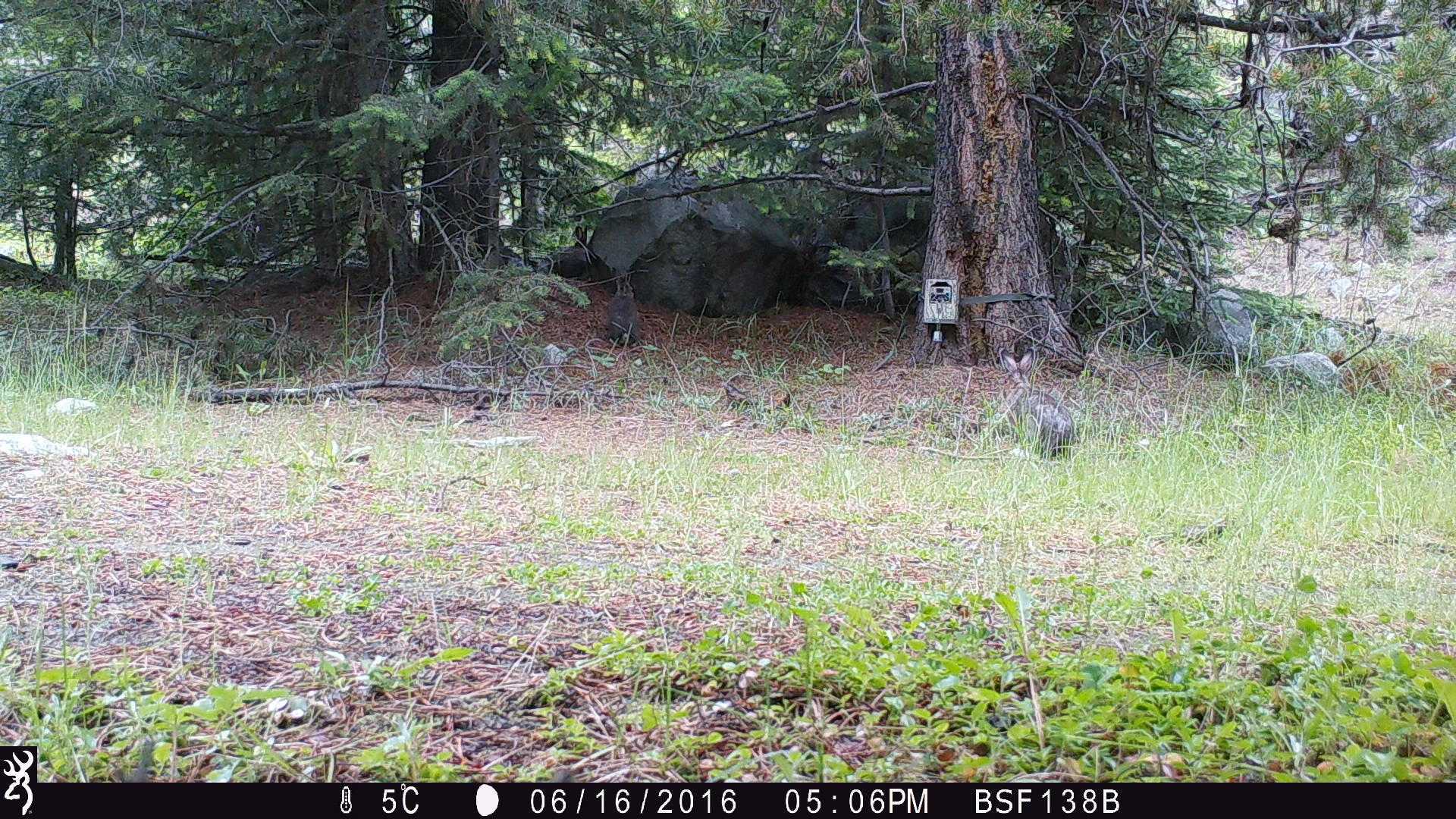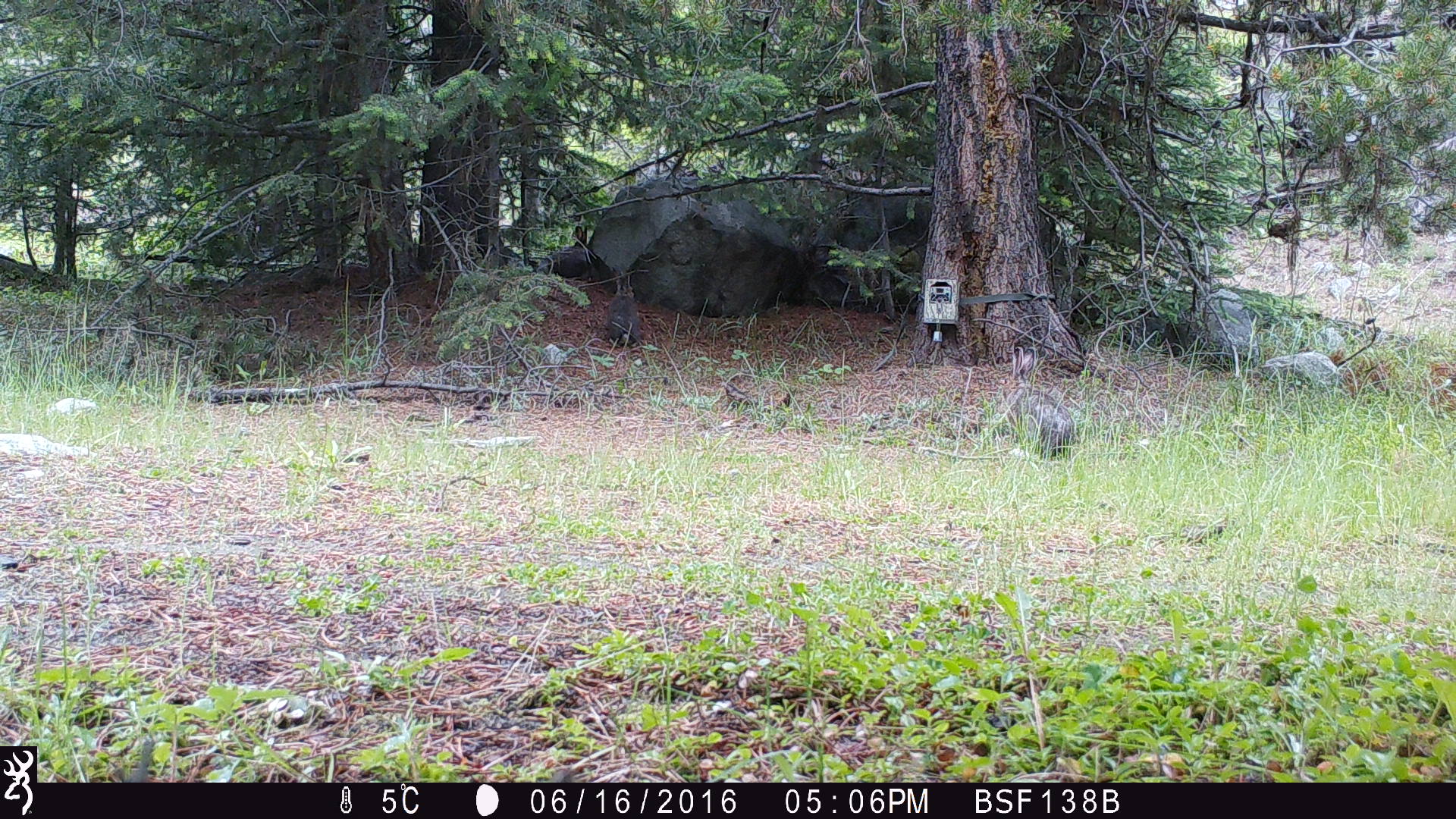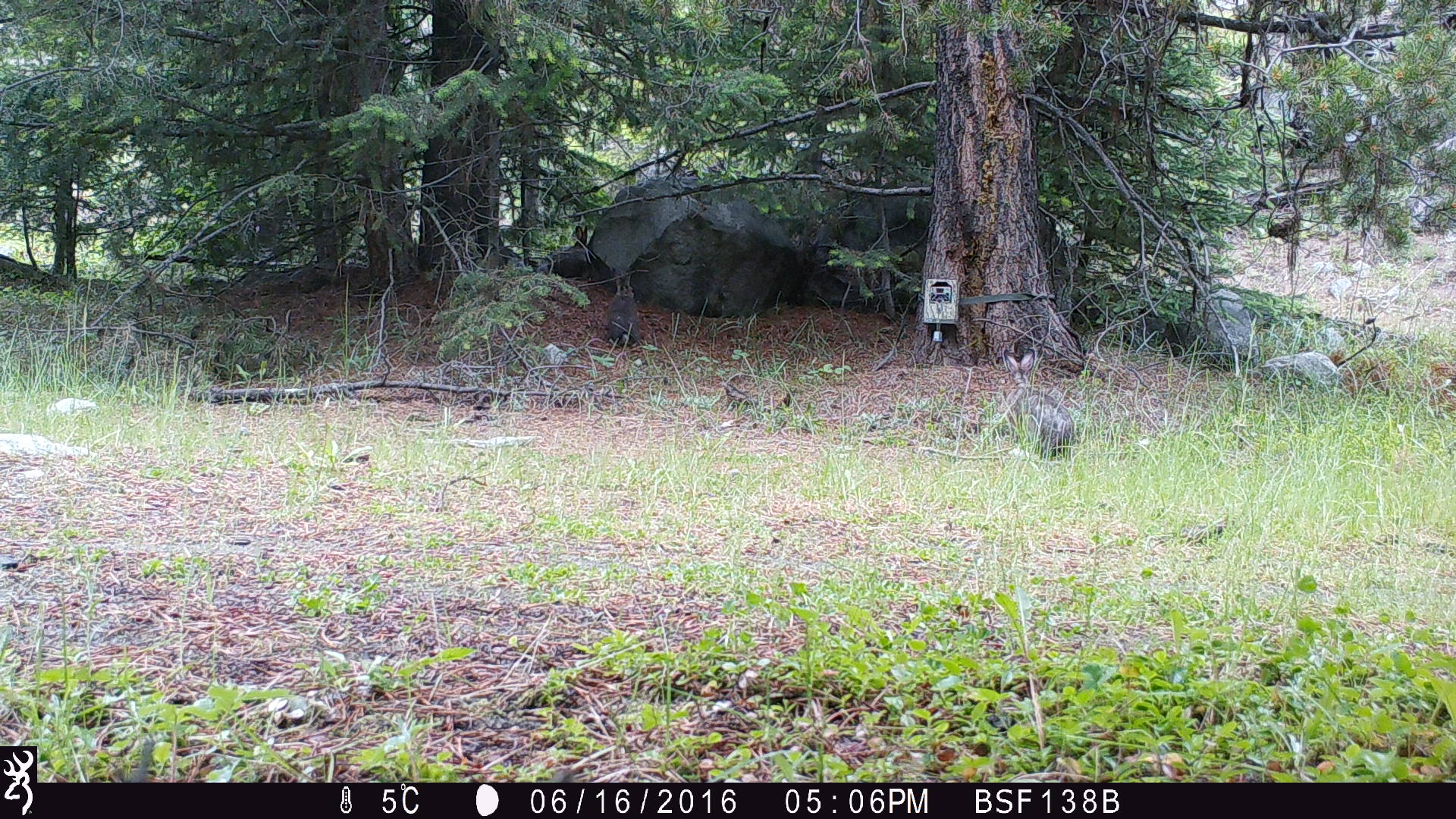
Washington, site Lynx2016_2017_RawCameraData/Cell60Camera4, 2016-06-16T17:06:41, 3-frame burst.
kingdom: Animalia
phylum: Chordata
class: Mammalia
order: Lagomorpha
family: Leporidae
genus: Lepus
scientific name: Lepus americanus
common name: snowshoe hare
Lepus americanus (snowshoe hare). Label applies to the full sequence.